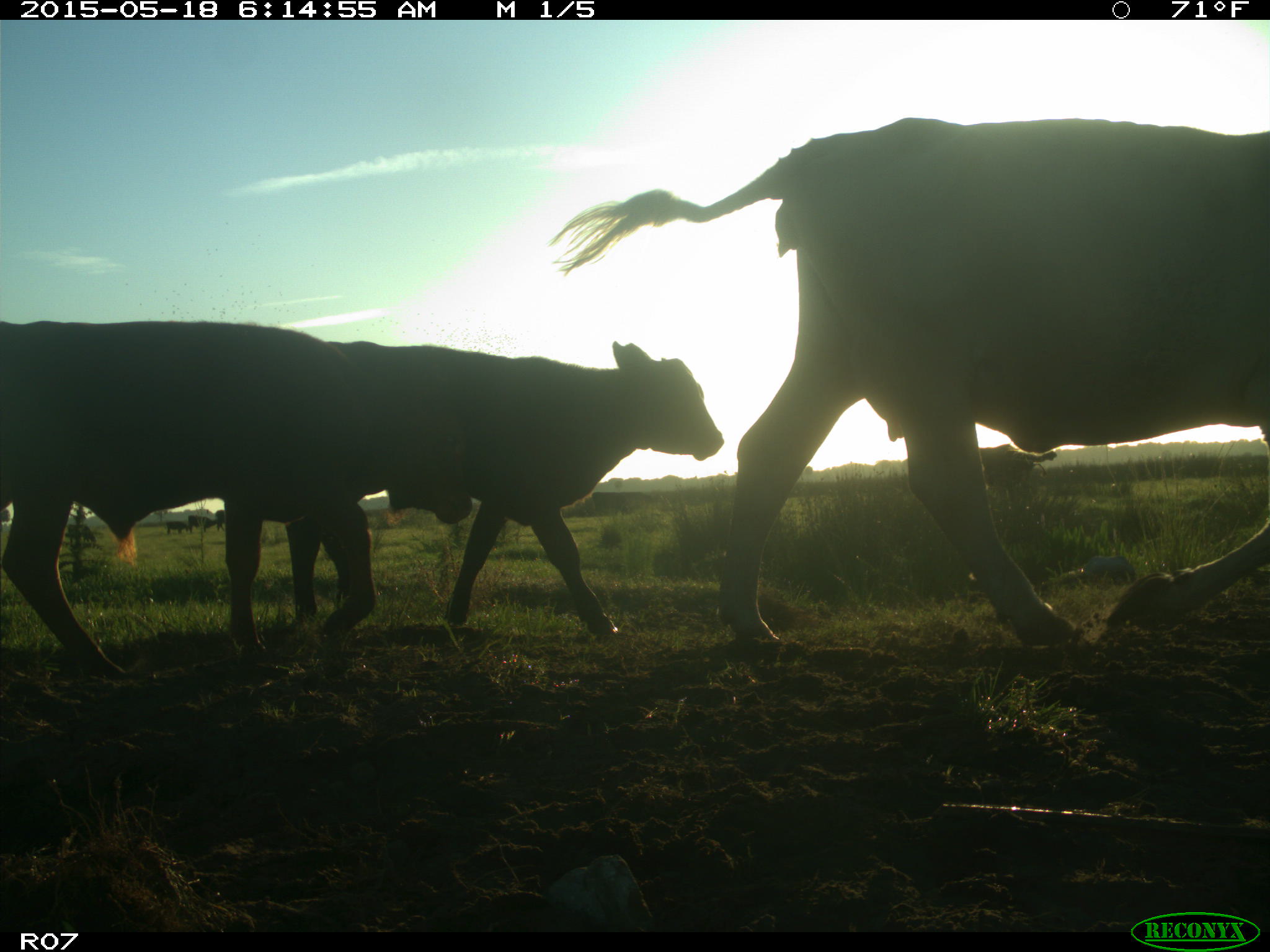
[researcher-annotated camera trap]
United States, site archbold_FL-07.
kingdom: Animalia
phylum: Chordata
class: Mammalia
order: Artiodactyla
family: Bovidae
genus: Bos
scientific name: Bos taurus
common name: domestic cow